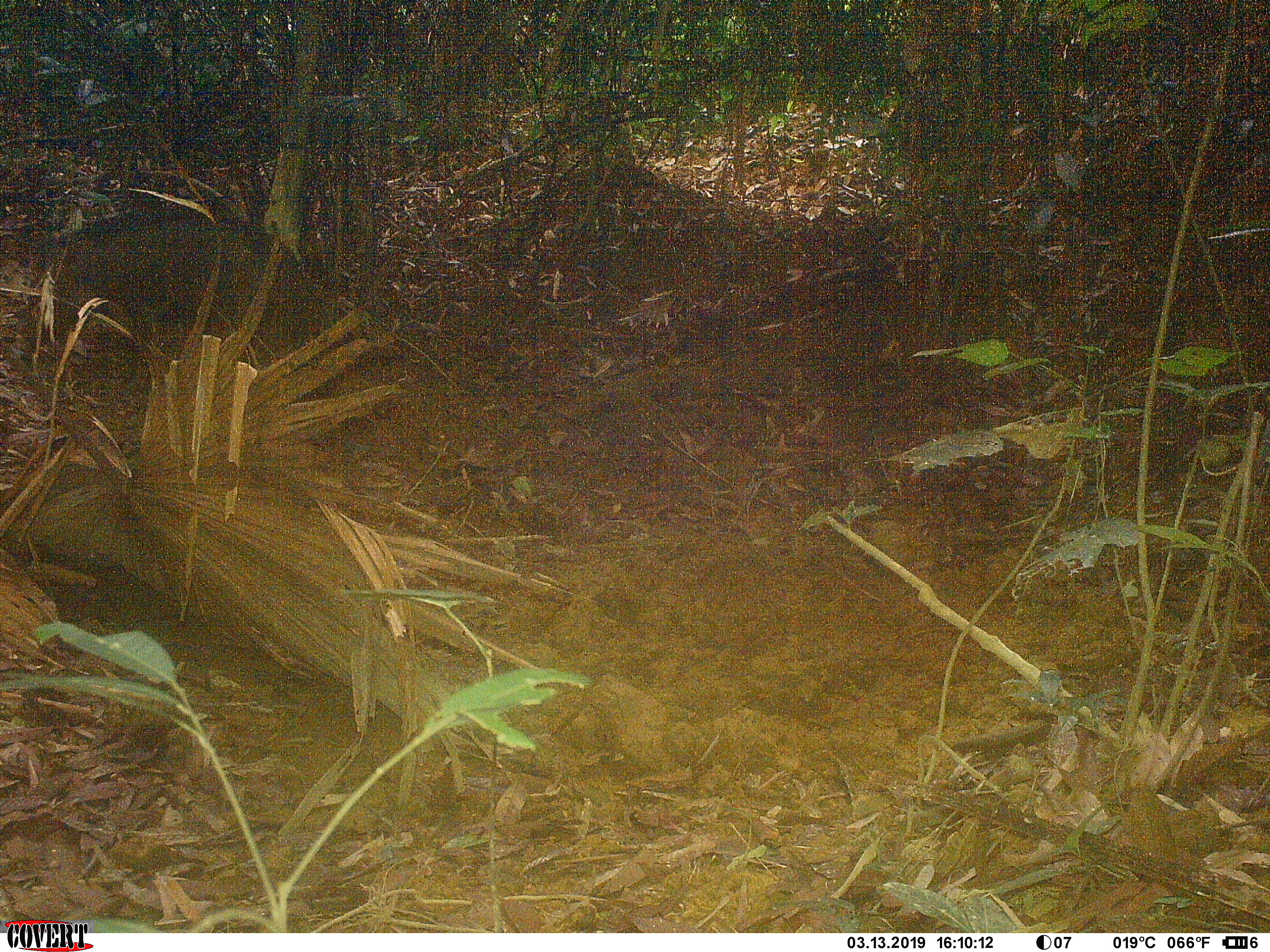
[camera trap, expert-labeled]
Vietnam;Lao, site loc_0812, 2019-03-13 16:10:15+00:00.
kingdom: Animalia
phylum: Chordata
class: Mammalia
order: Artiodactyla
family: Suidae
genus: Sus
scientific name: Sus scrofa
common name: eurasian wild pig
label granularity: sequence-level